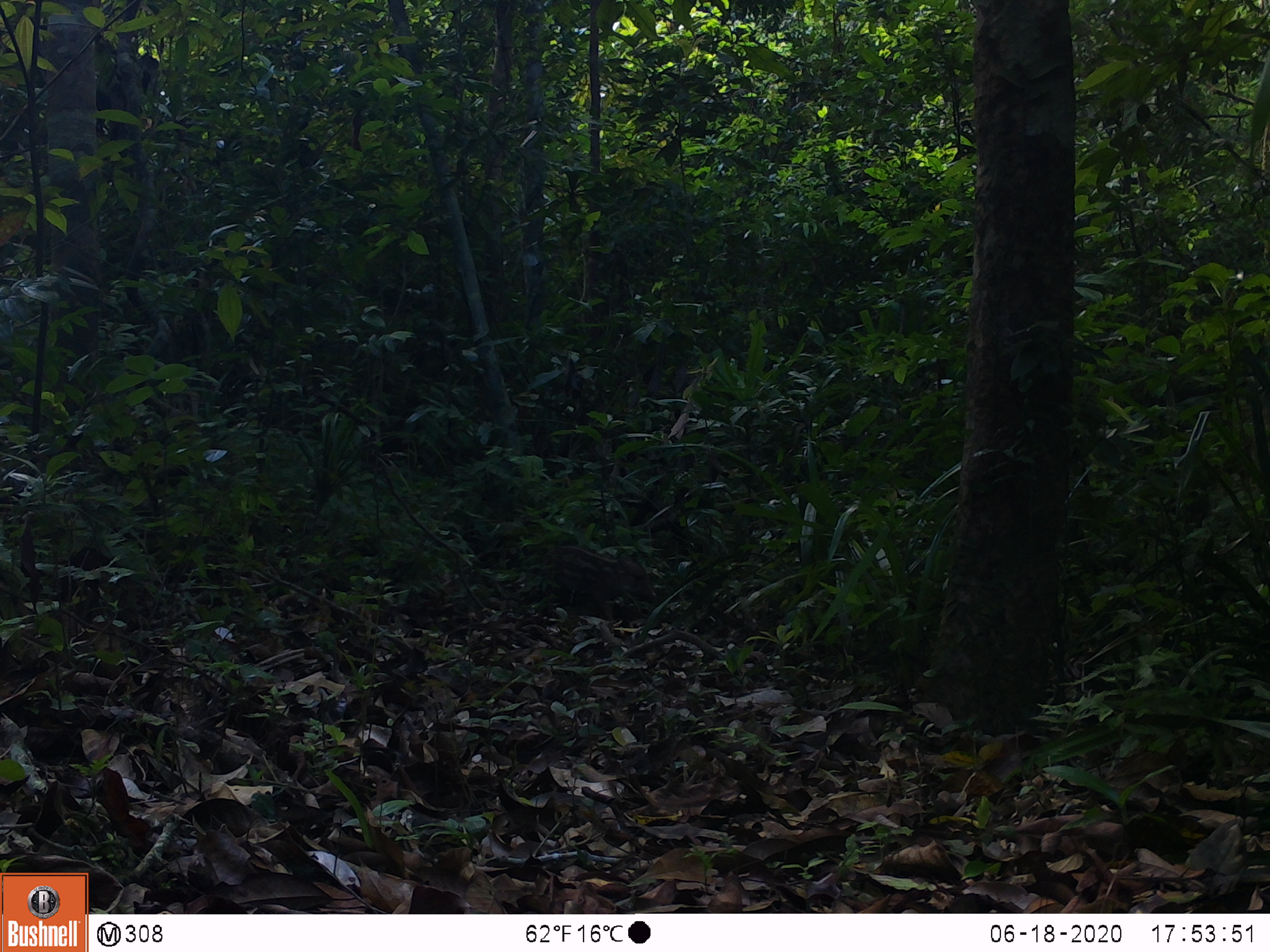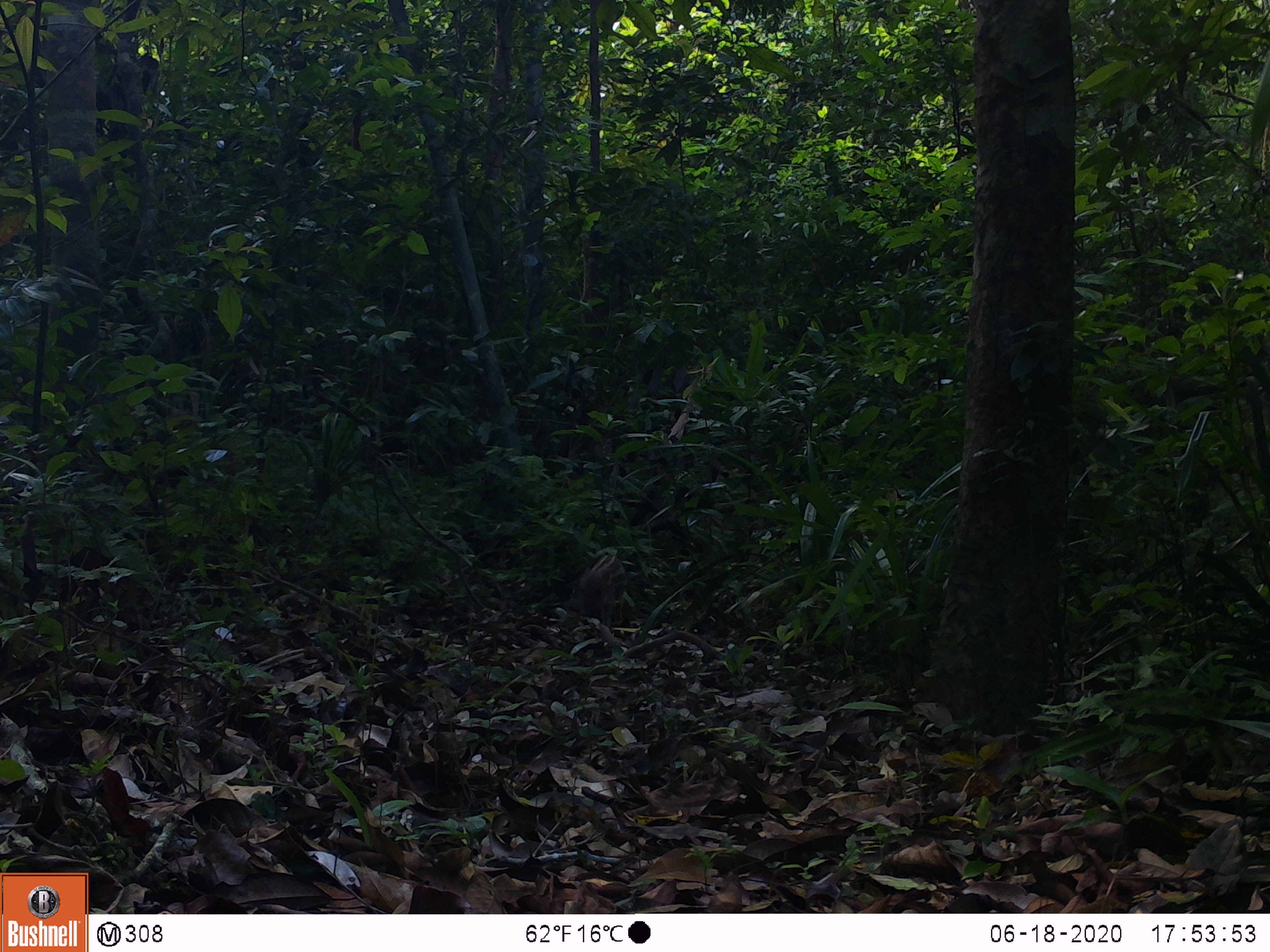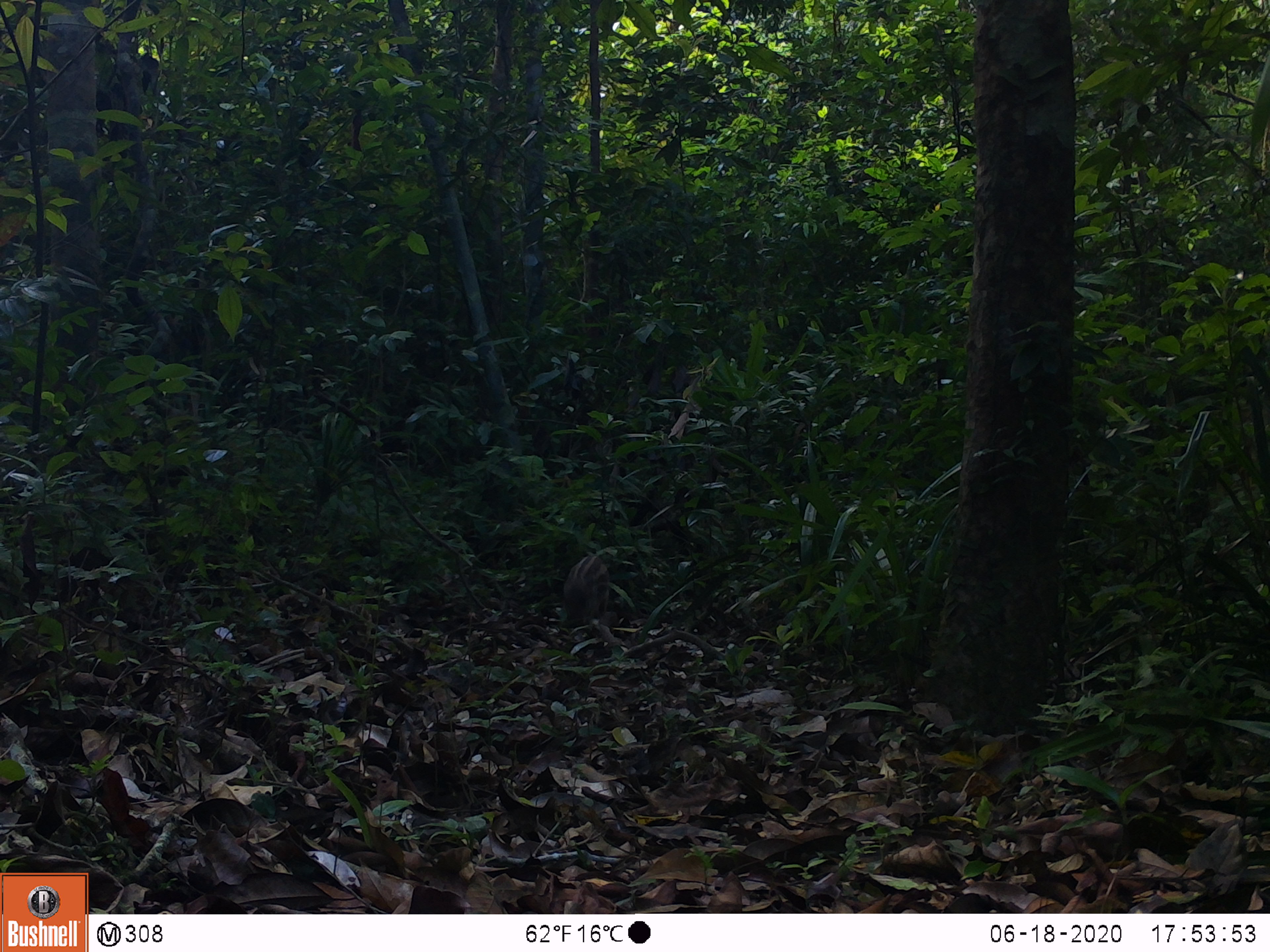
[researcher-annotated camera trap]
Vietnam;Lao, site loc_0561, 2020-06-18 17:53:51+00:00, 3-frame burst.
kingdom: Animalia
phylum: Chordata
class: Mammalia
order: Artiodactyla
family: Suidae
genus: Sus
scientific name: Sus scrofa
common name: eurasian wild pig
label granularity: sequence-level